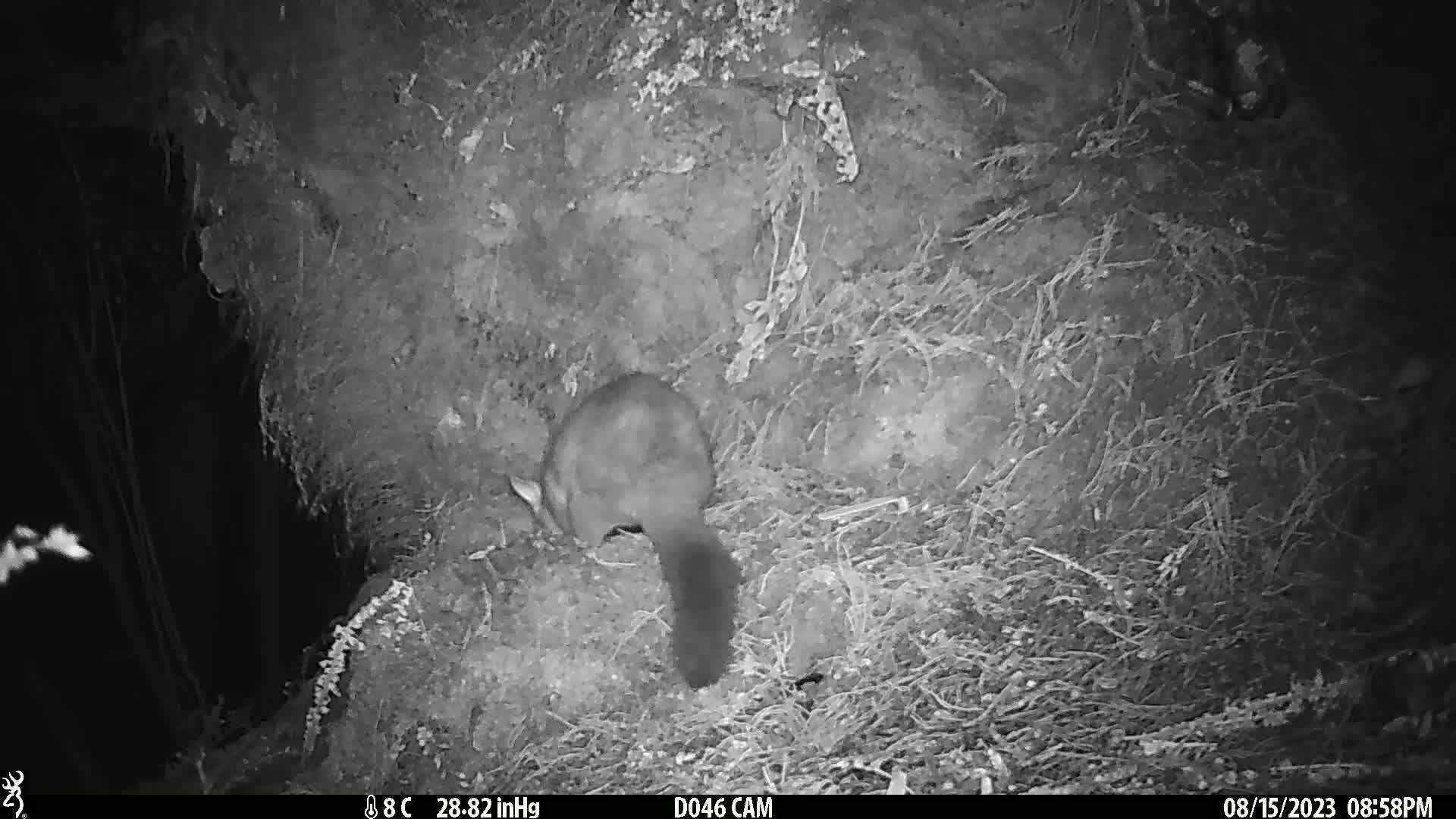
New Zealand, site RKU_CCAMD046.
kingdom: Animalia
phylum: Chordata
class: Mammalia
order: Diprotodontia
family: Phalangeridae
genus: Trichosurus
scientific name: Trichosurus vulpecula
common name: common brushtail possum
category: possum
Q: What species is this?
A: Possum (common brushtail possum) (Trichosurus vulpecula).